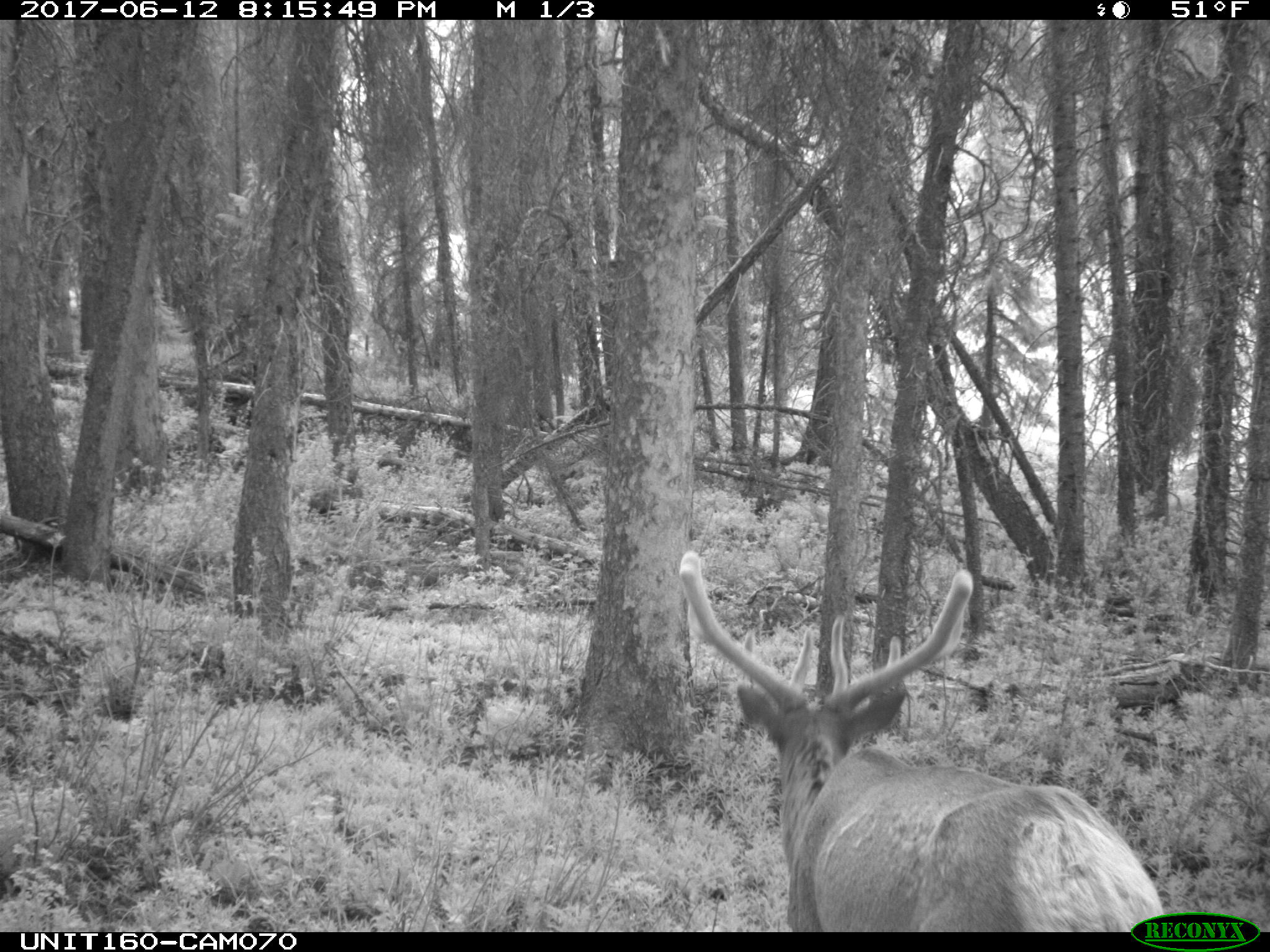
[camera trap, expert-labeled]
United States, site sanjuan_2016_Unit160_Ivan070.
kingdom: Animalia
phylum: Chordata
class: Mammalia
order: Artiodactyla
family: Cervidae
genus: Cervus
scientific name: Cervus elaphus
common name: red deer